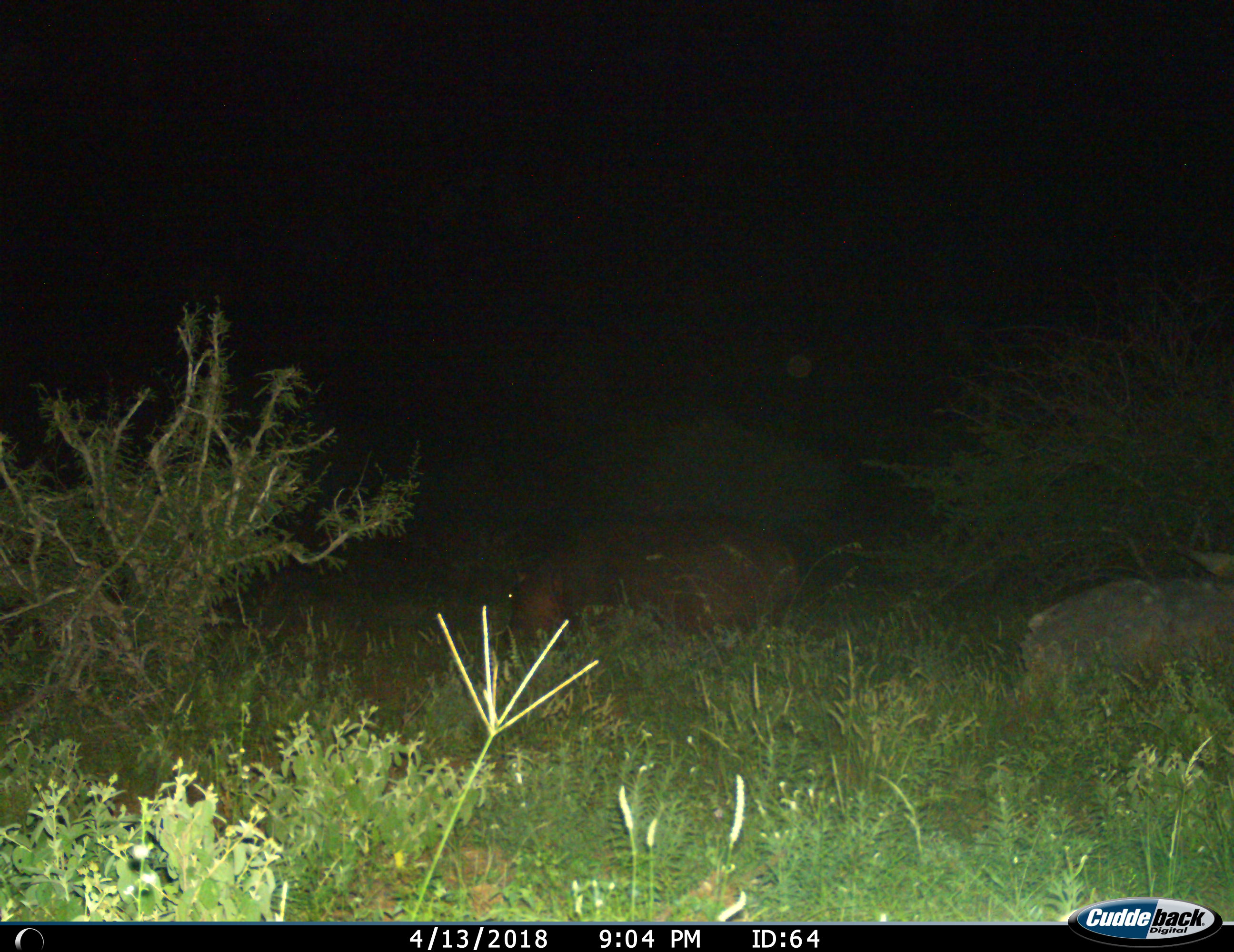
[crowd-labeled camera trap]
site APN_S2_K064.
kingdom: Animalia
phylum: Chordata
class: Mammalia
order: Artiodactyla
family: Hippopotamidae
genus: Hippopotamus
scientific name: Hippopotamus amphibius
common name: hippopotamus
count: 1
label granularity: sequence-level